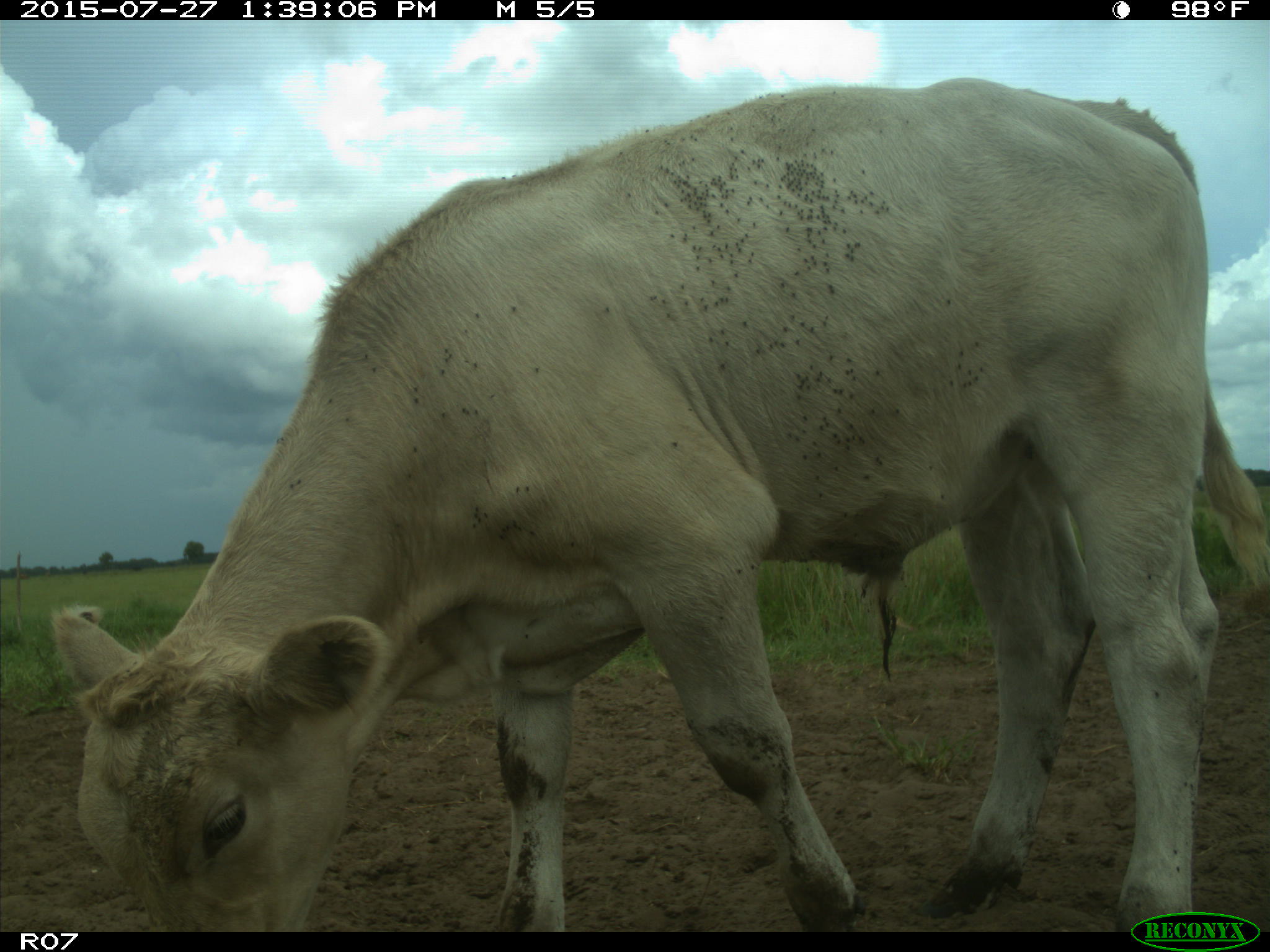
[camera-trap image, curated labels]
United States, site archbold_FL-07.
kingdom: Animalia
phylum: Chordata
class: Mammalia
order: Artiodactyla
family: Bovidae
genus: Bos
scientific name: Bos taurus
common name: domestic cow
Bos taurus (domestic cow).